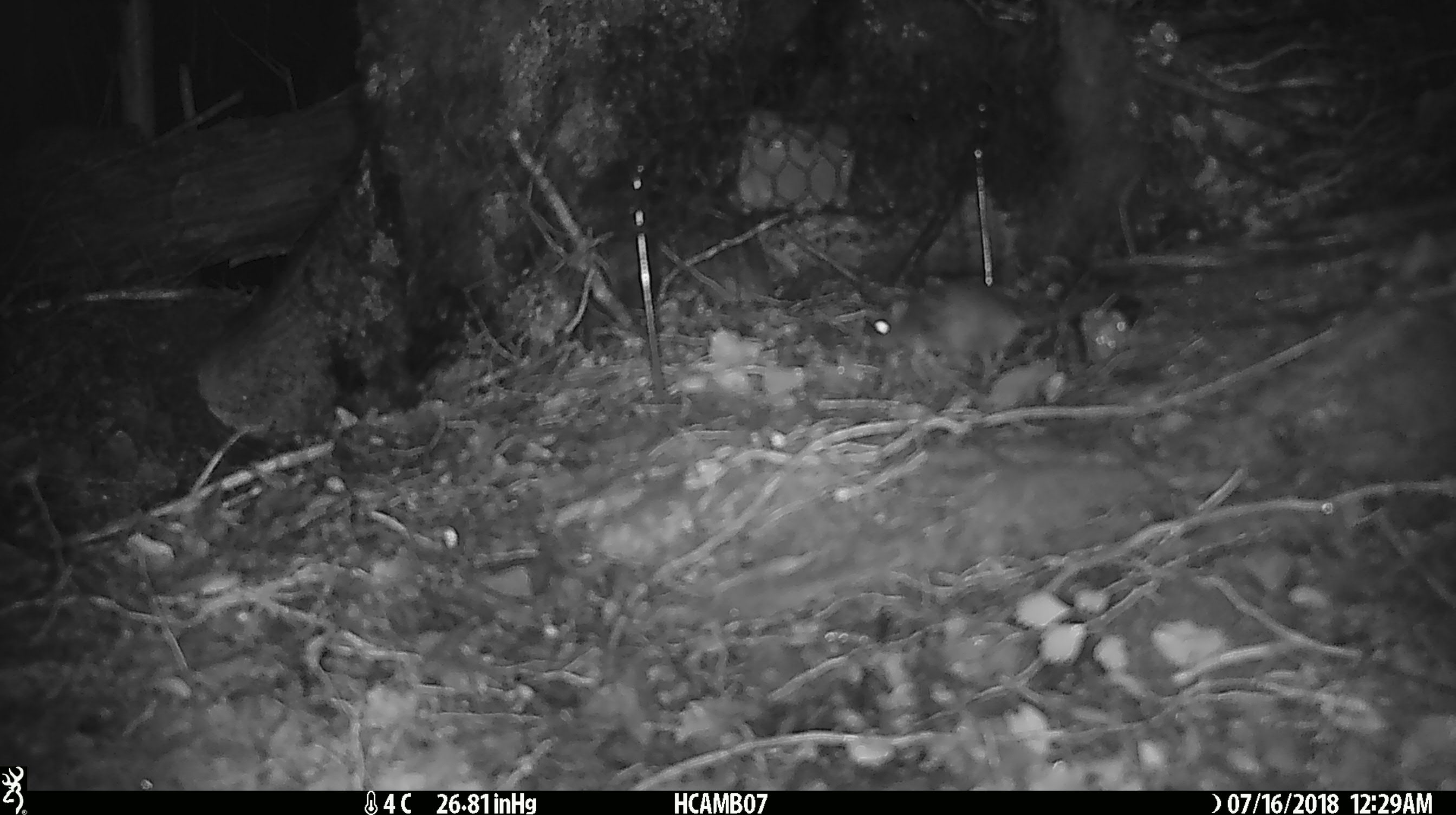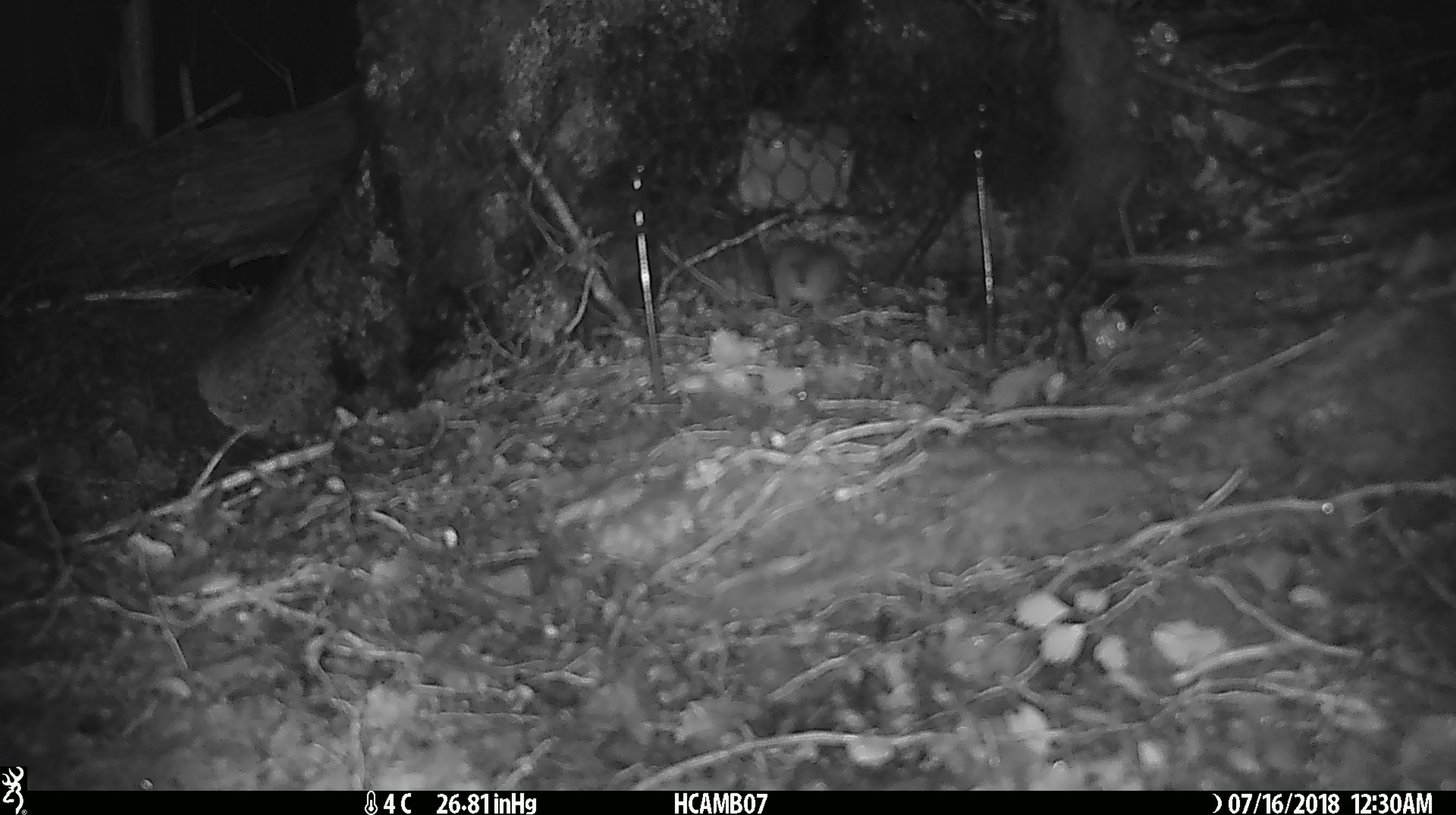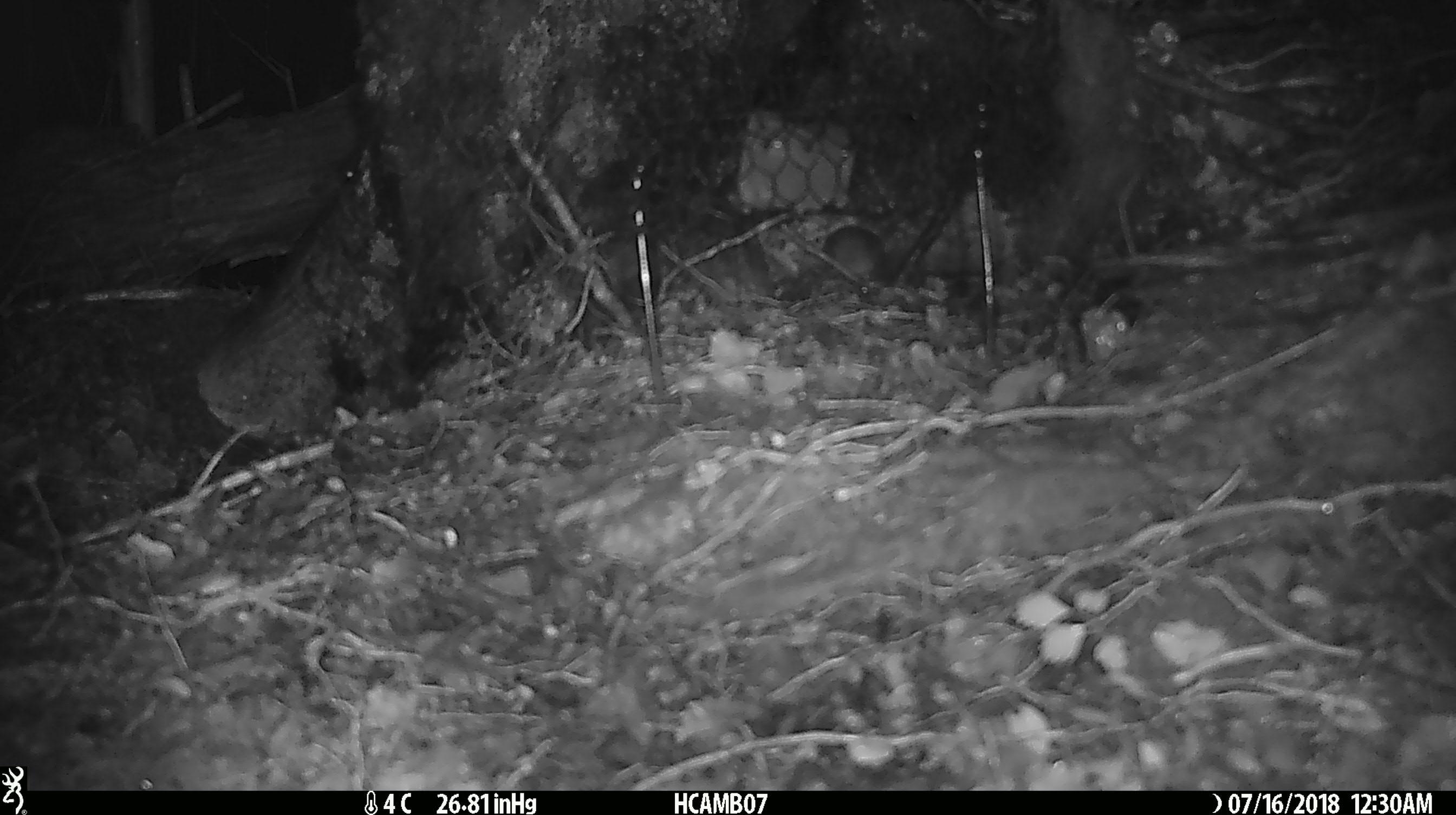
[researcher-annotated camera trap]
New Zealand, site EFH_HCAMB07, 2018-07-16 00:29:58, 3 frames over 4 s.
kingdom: Animalia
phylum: Chordata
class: Mammalia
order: Rodentia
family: Muridae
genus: Mus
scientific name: Mus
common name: mouse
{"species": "mouse (Mus)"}